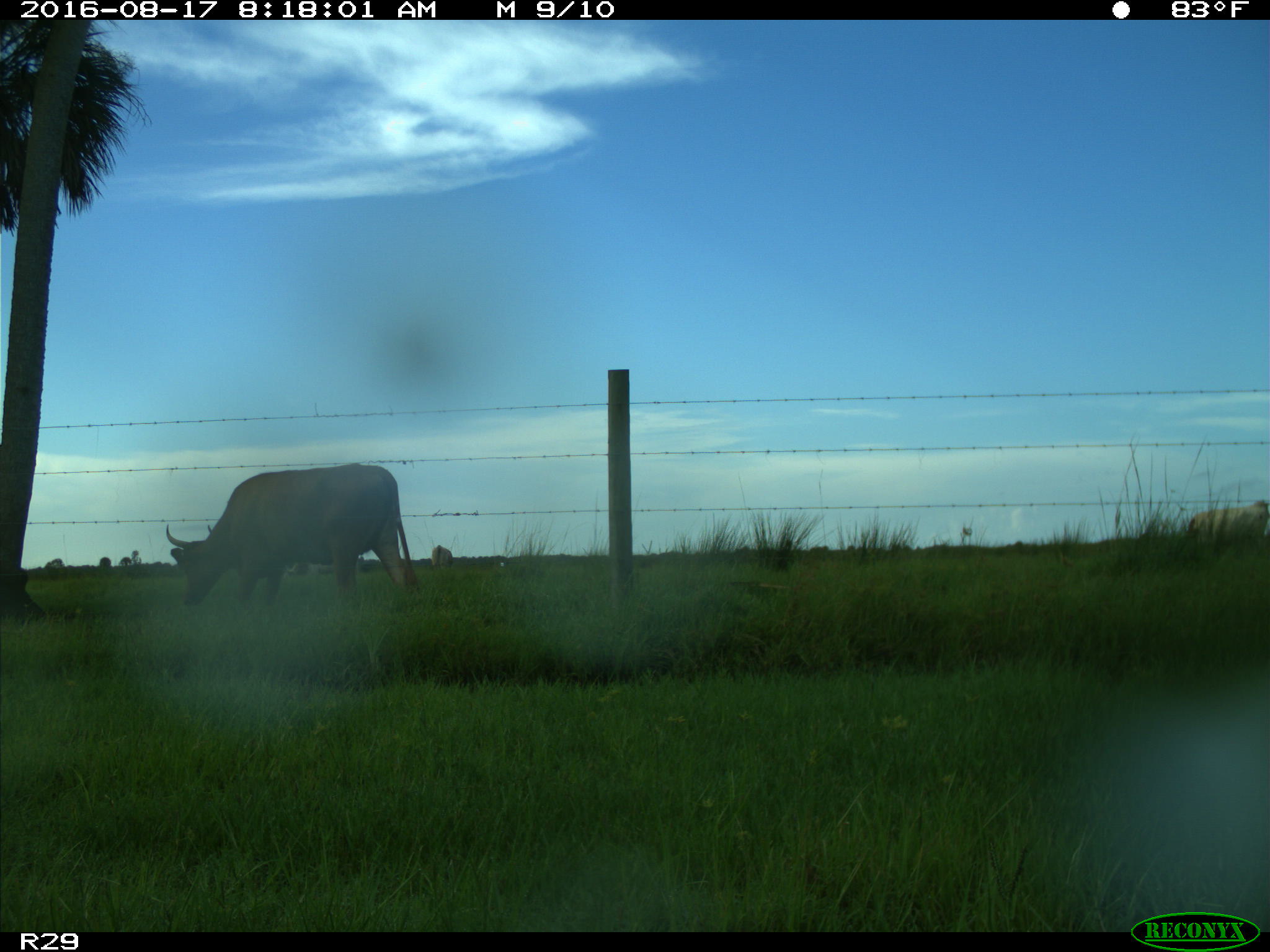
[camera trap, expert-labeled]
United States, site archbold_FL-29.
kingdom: Animalia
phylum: Chordata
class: Mammalia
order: Artiodactyla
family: Bovidae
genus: Bos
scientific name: Bos taurus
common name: domestic cow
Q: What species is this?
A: Bos taurus (domestic cow).